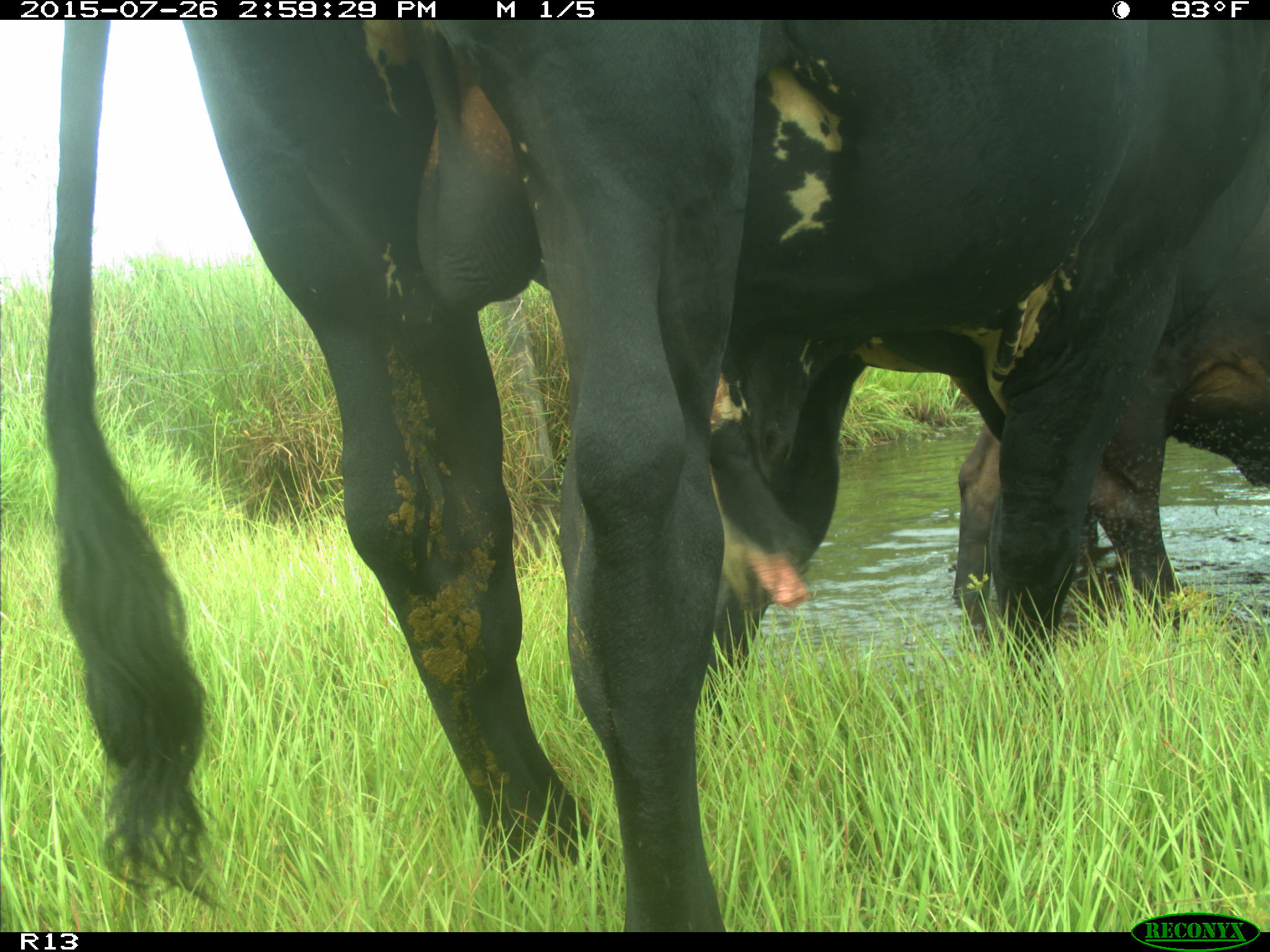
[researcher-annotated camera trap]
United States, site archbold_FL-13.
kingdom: Animalia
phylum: Chordata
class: Mammalia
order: Artiodactyla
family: Bovidae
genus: Bos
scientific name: Bos taurus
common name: domestic cow